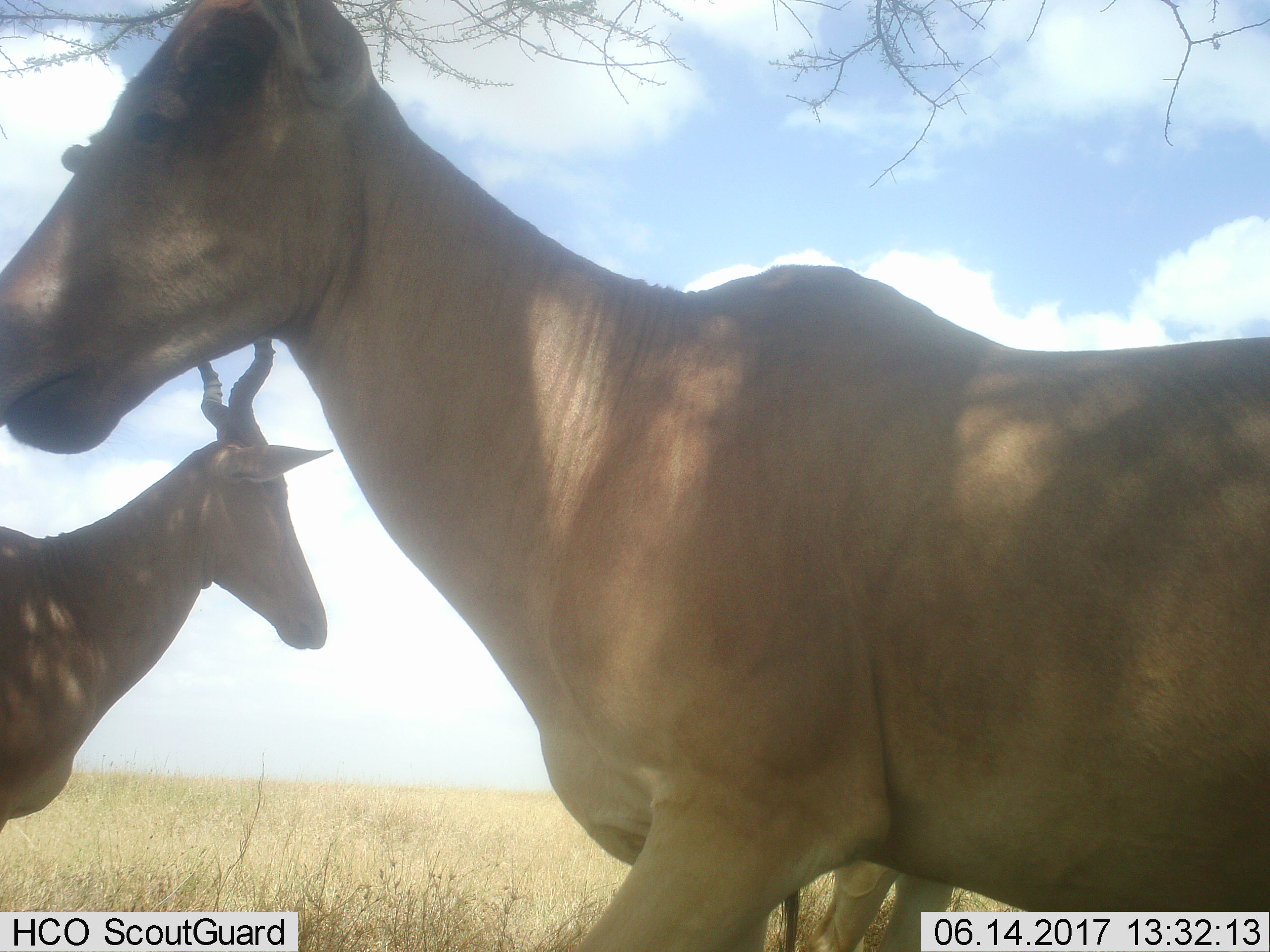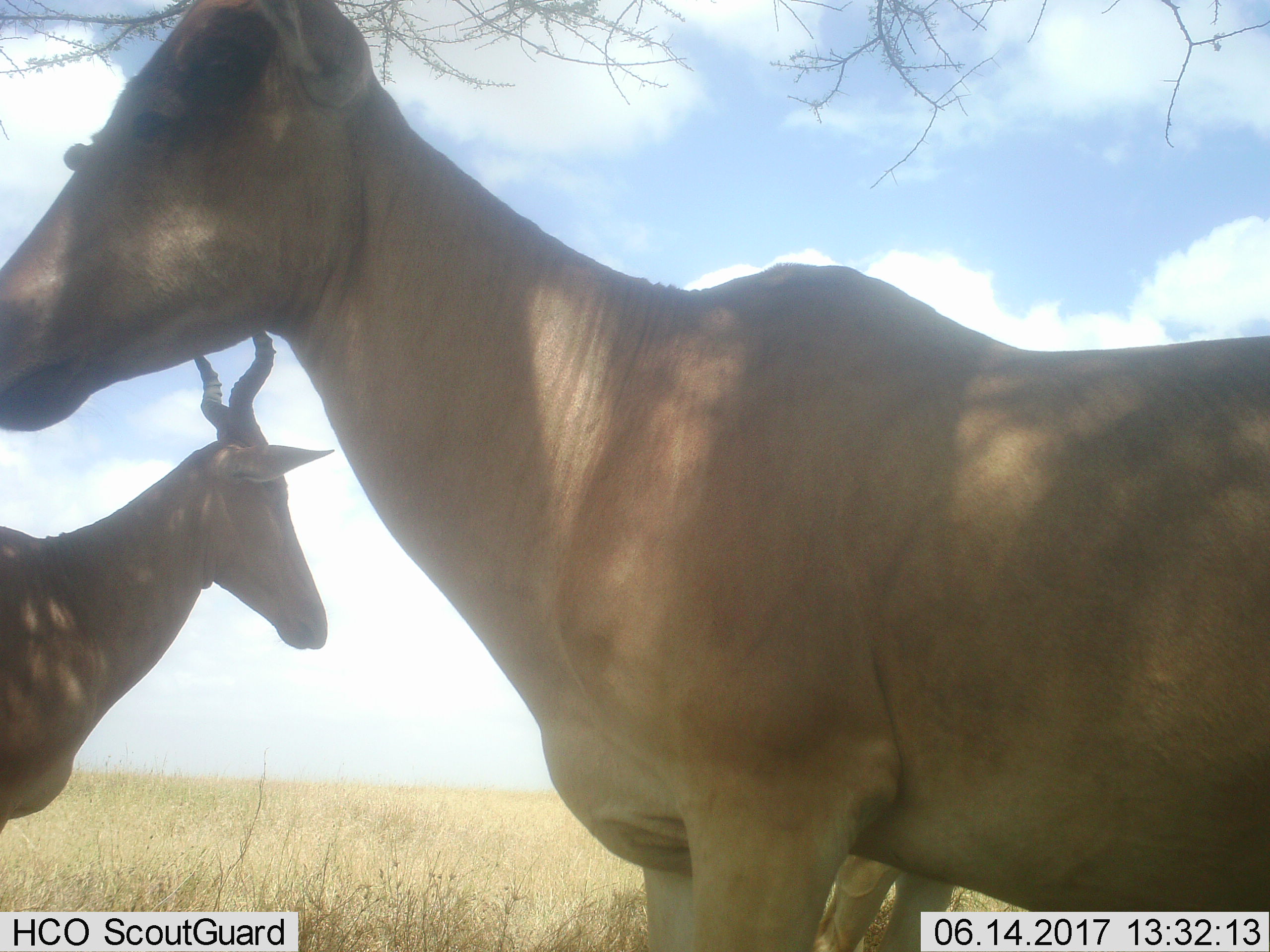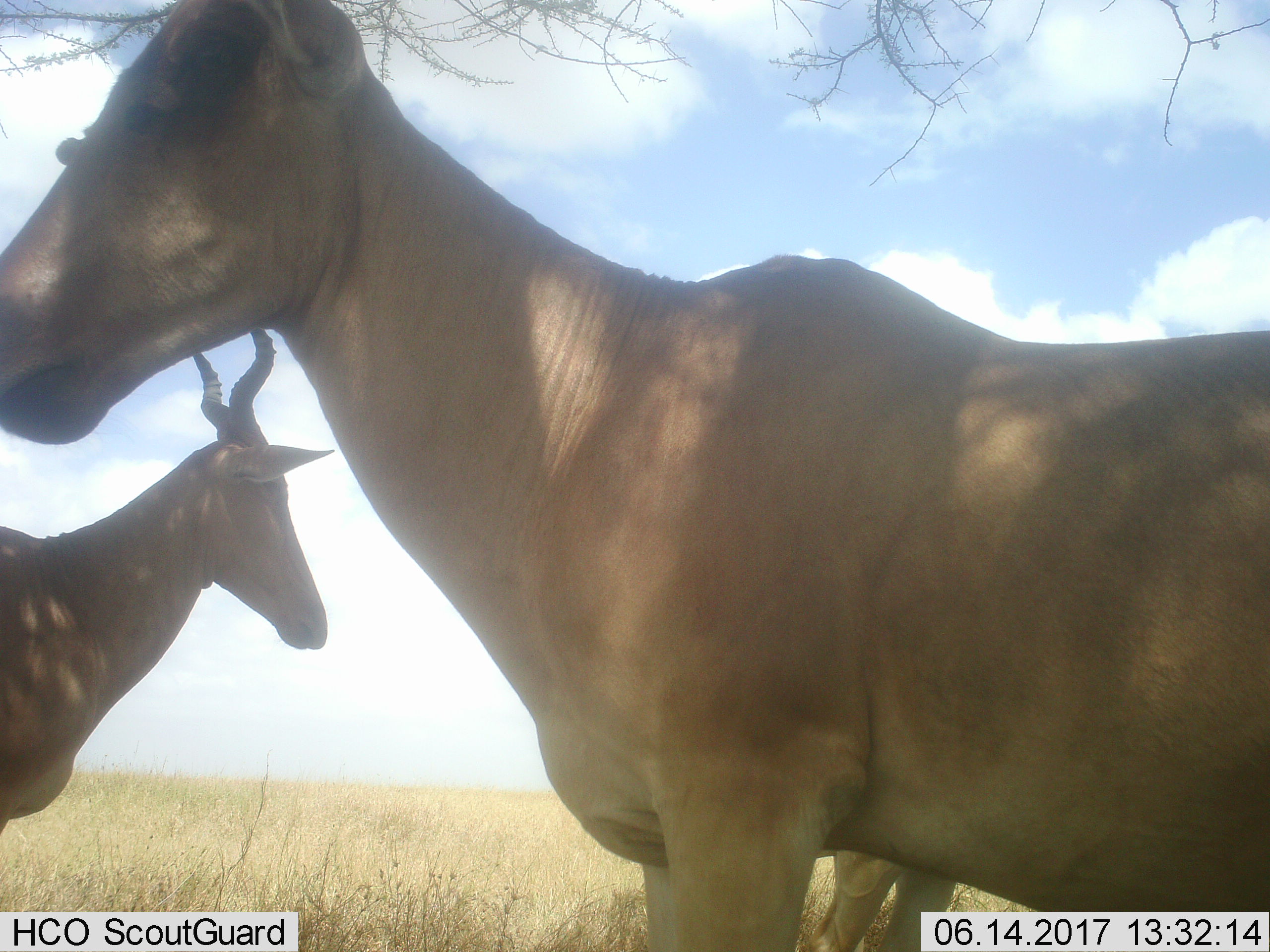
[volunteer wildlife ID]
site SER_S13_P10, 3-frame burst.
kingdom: Animalia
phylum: Chordata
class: Mammalia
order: Artiodactyla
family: Bovidae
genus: Alcelaphus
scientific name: Alcelaphus buselaphus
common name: hartebeest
Hartebeest (Alcelaphus buselaphus), count 3. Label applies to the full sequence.